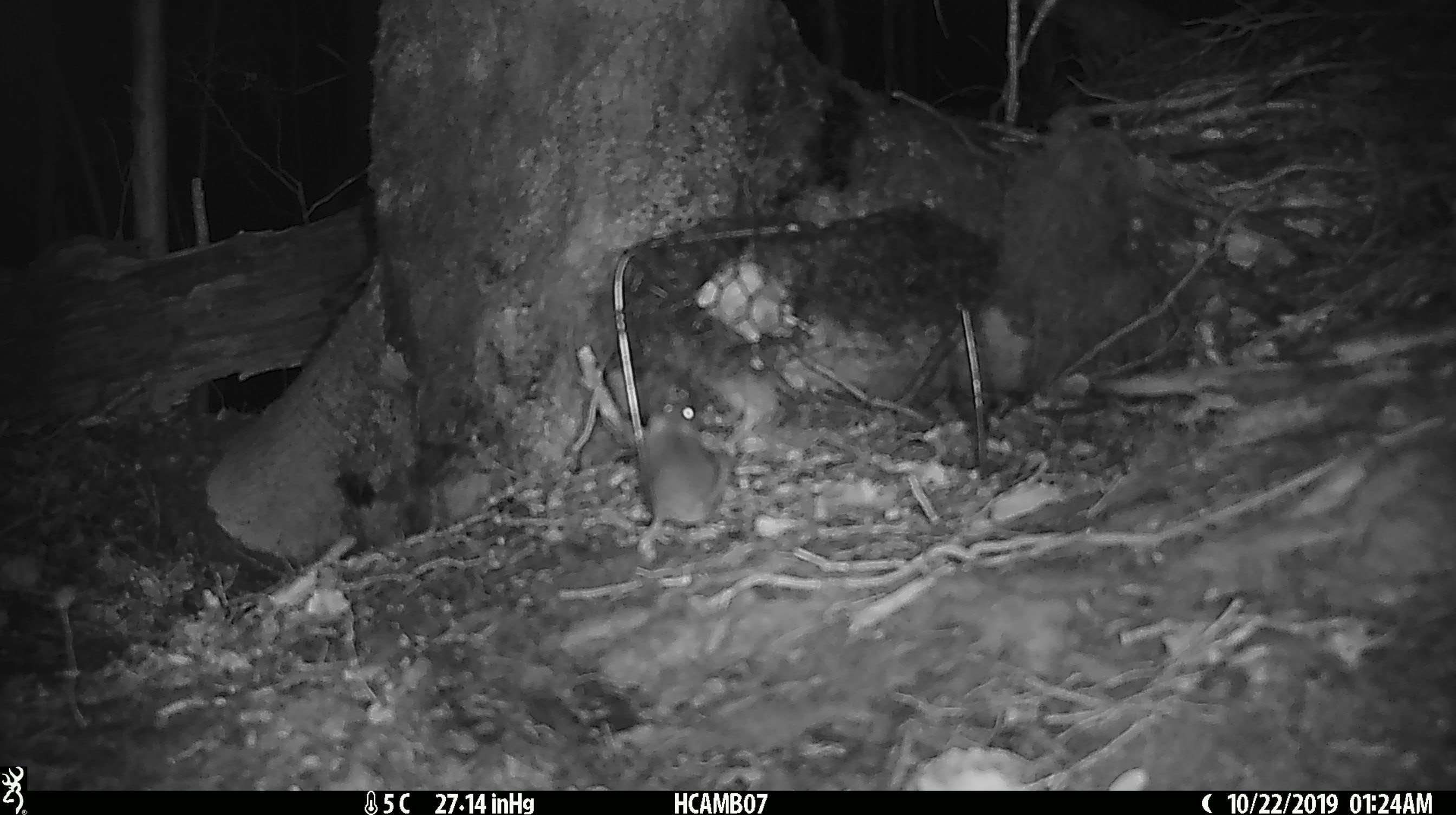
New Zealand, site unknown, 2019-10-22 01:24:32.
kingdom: Animalia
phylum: Chordata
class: Mammalia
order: Rodentia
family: Muridae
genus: Mus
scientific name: Mus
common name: mouse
Mouse (Mus).